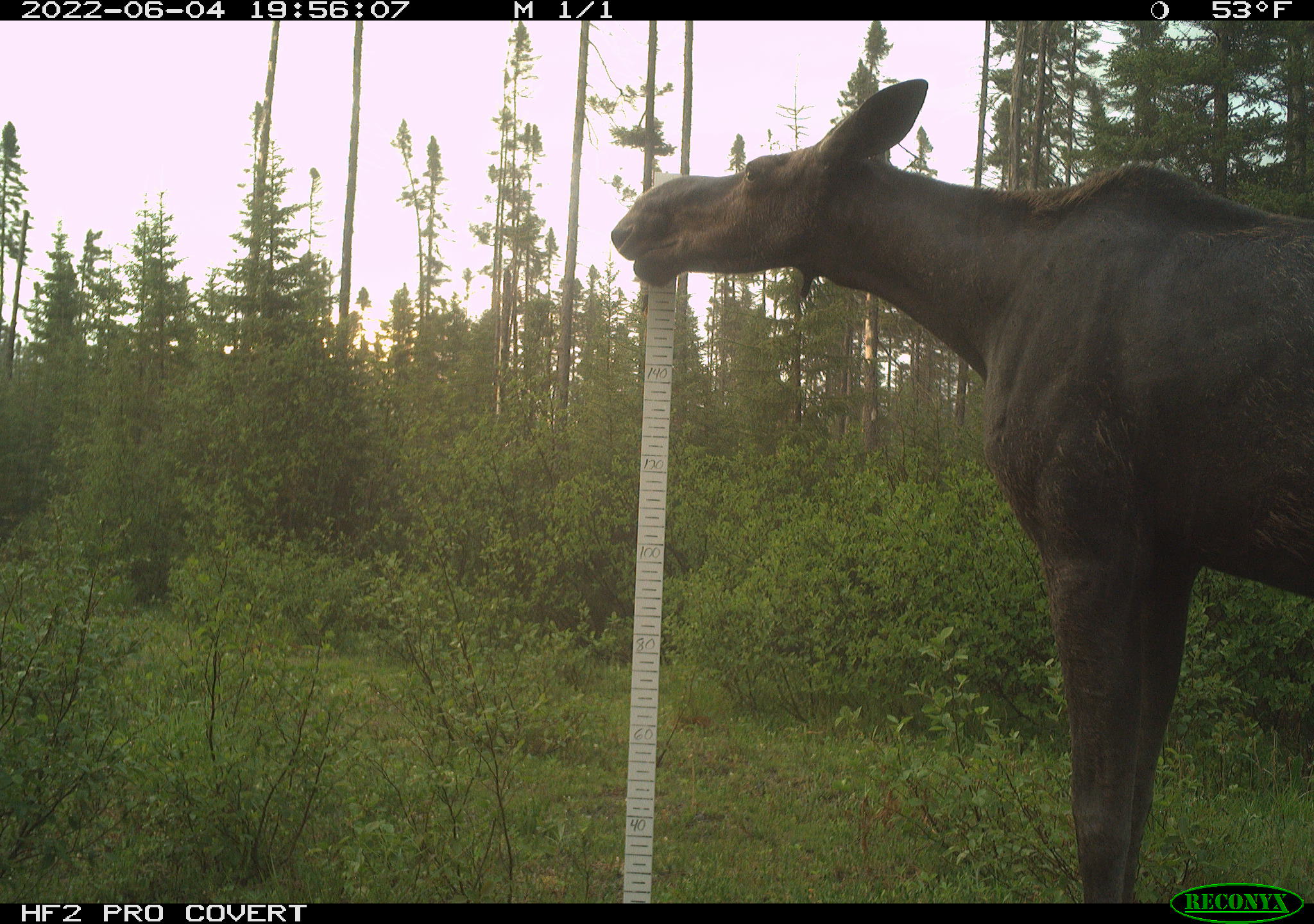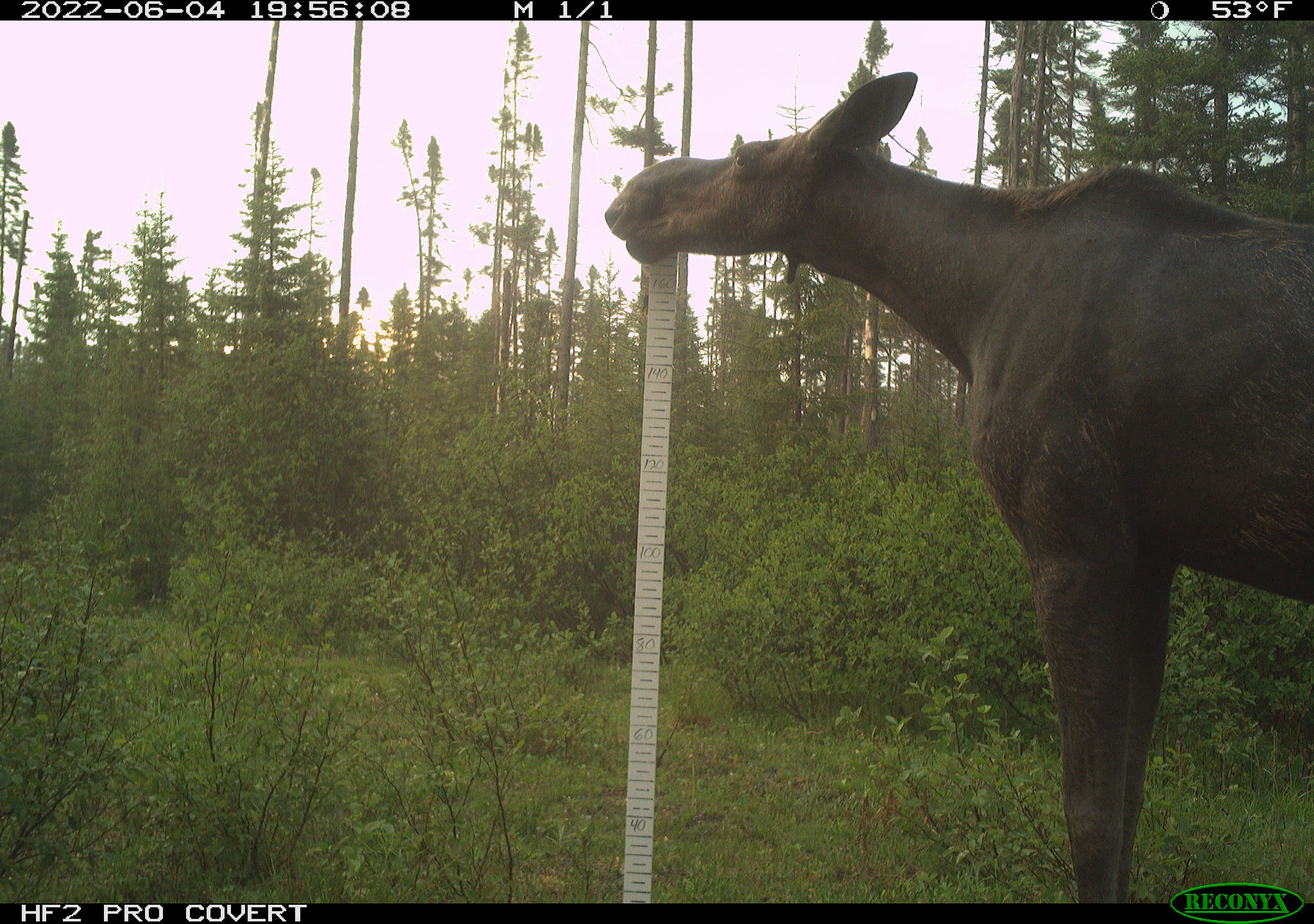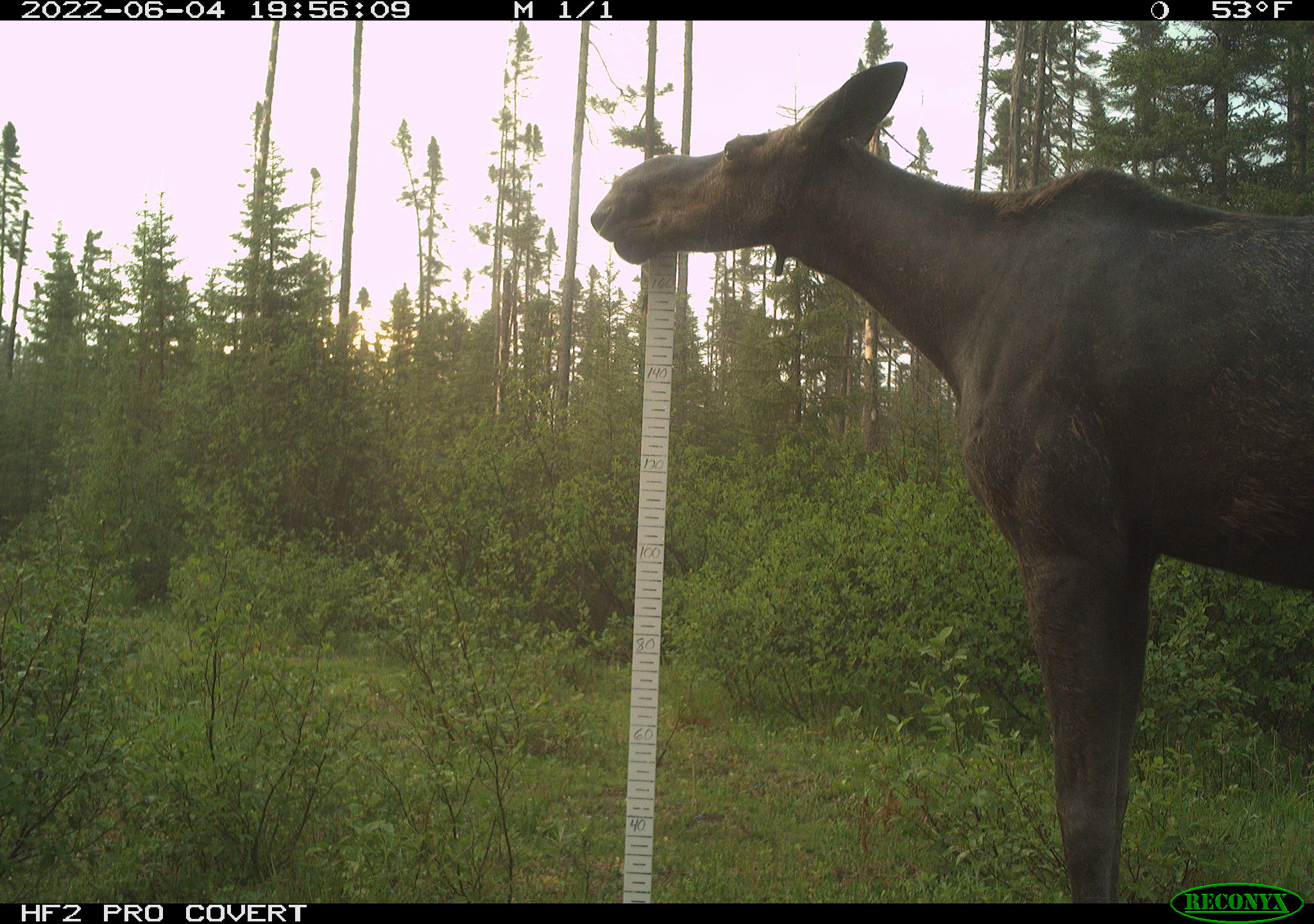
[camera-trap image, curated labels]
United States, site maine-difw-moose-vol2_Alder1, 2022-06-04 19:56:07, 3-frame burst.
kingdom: Animalia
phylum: Chordata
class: Mammalia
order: Artiodactyla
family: Cervidae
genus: Alces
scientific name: Alces alces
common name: moose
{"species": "moose (Alces alces)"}